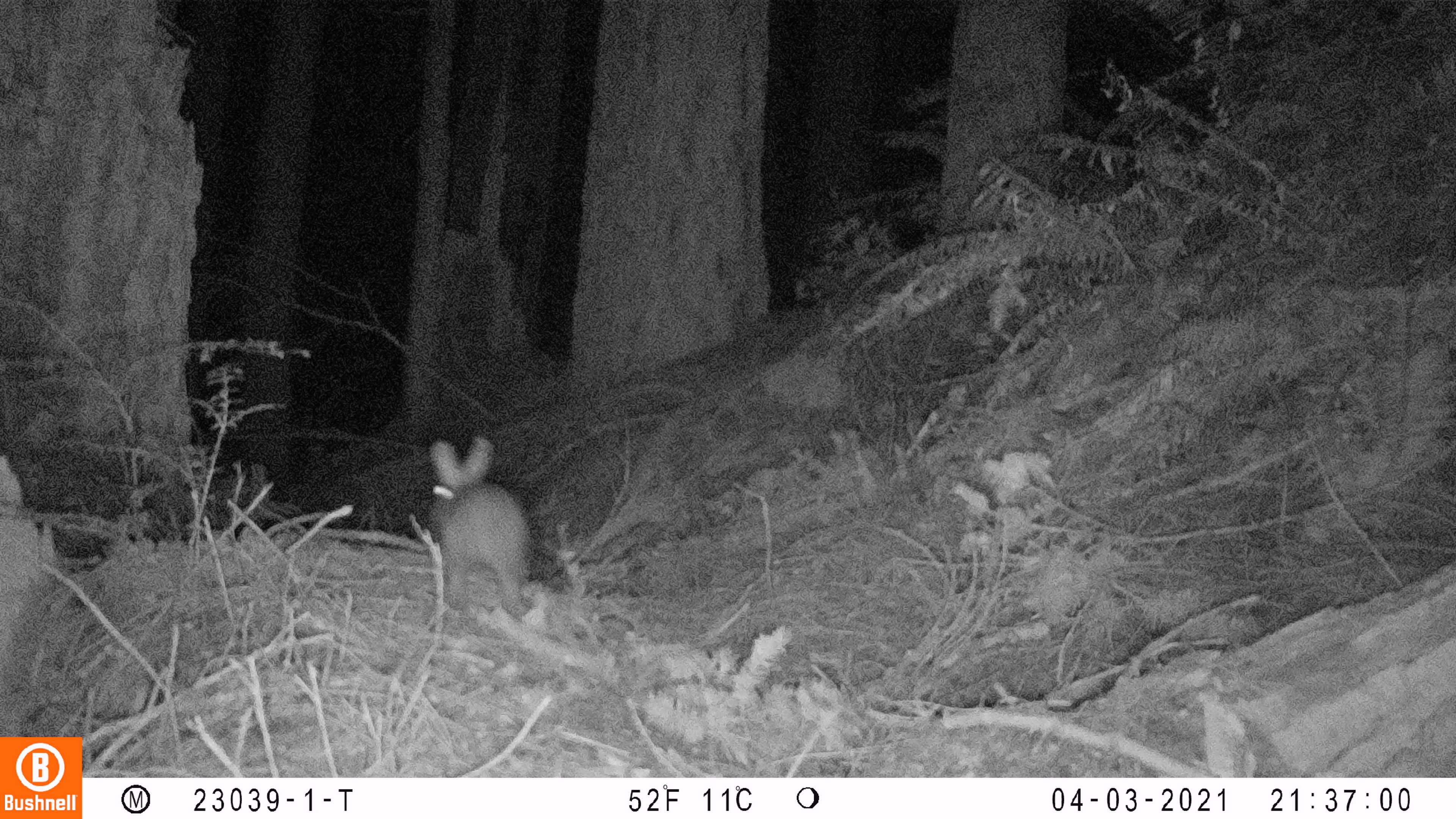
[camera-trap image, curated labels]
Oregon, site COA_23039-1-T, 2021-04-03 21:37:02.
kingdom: Animalia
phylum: Chordata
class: Mammalia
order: Lagomorpha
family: Leporidae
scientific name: Leporidae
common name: hares and rabbits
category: leporidae family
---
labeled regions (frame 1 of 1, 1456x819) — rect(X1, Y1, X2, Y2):
leporidae family: rect(400, 424, 553, 629)